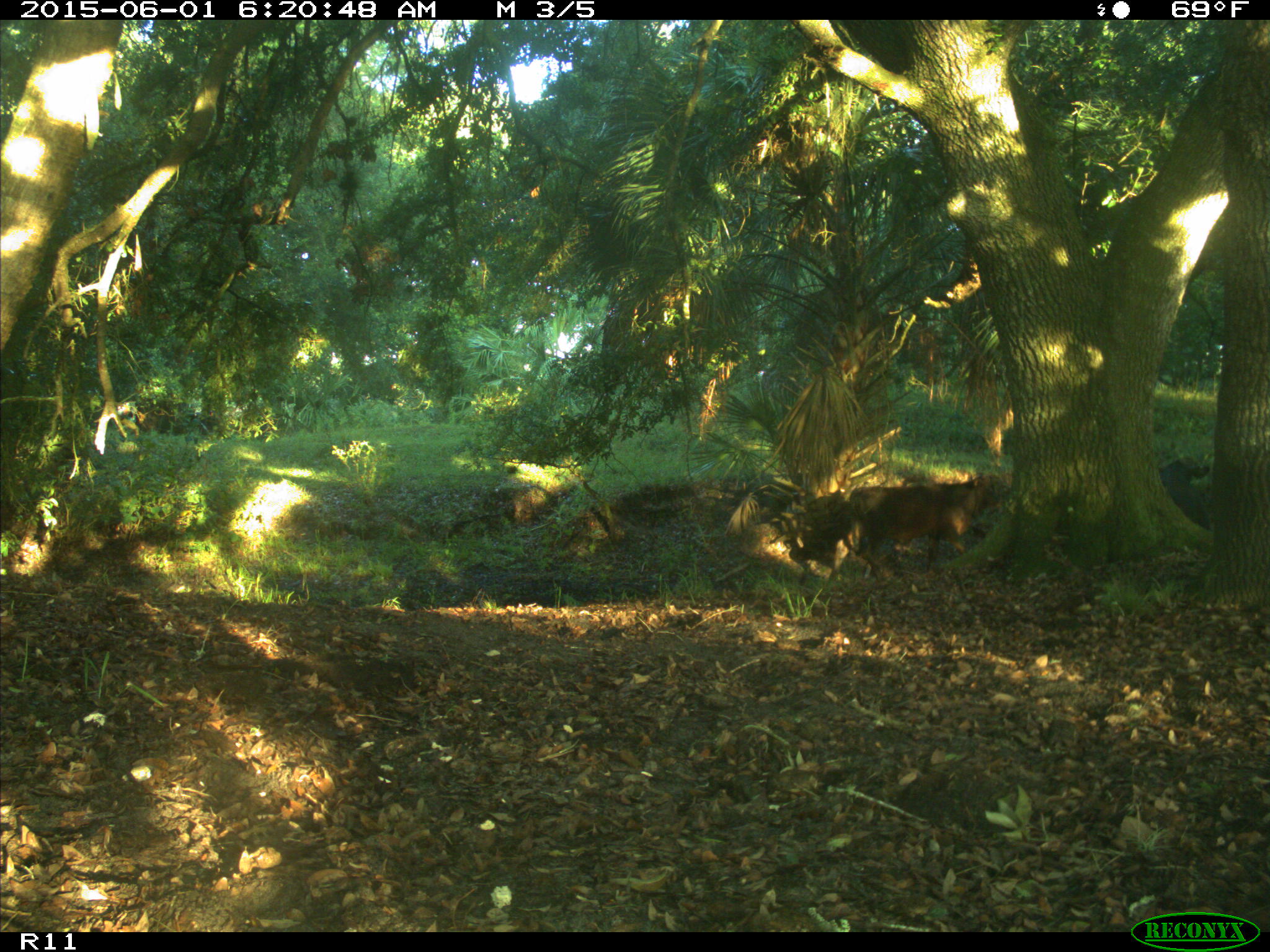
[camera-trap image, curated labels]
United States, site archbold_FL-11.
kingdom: Animalia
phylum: Chordata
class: Mammalia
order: Artiodactyla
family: Bovidae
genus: Bos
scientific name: Bos taurus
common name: domestic cow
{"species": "Bos taurus (domestic cow)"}